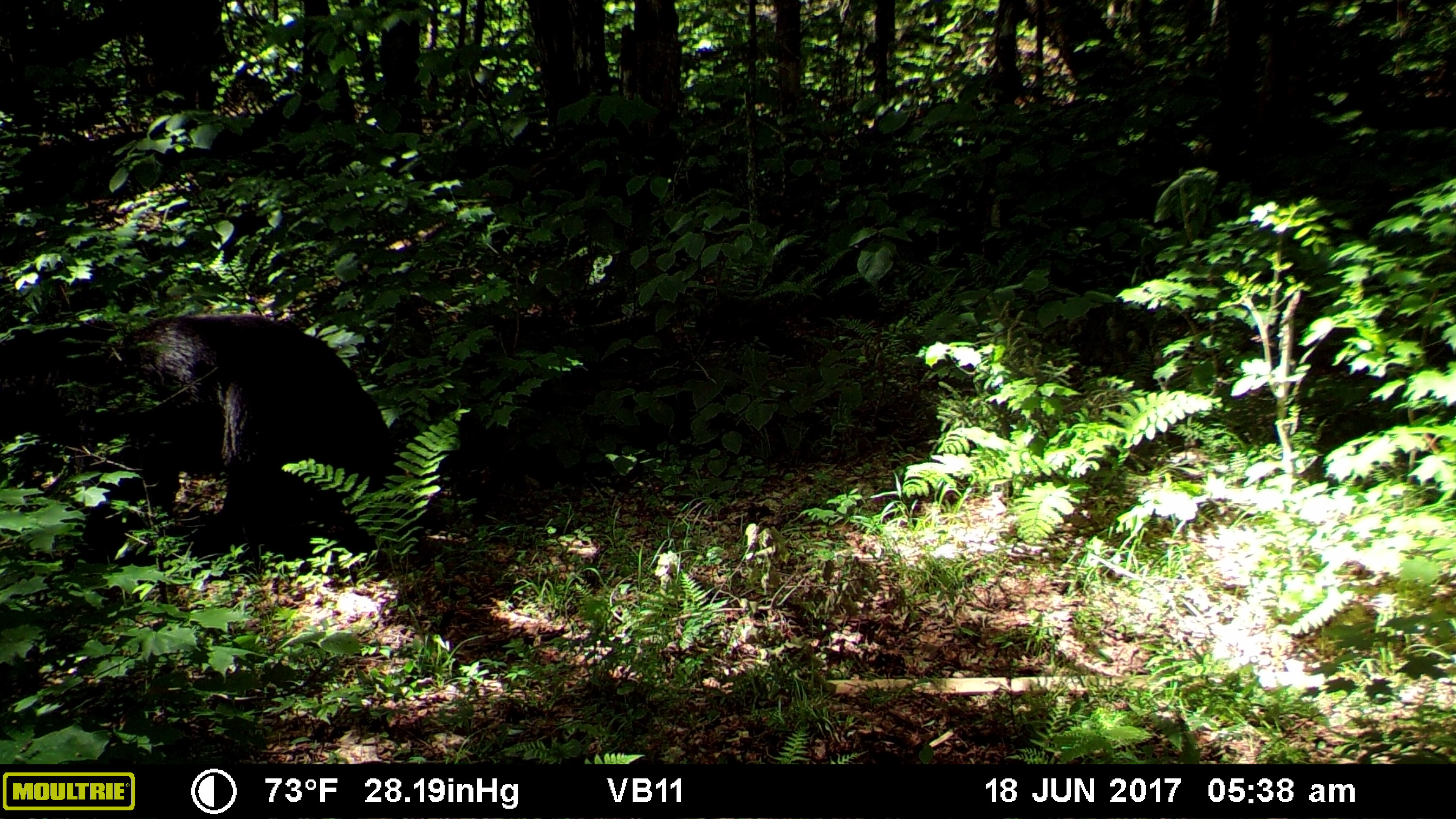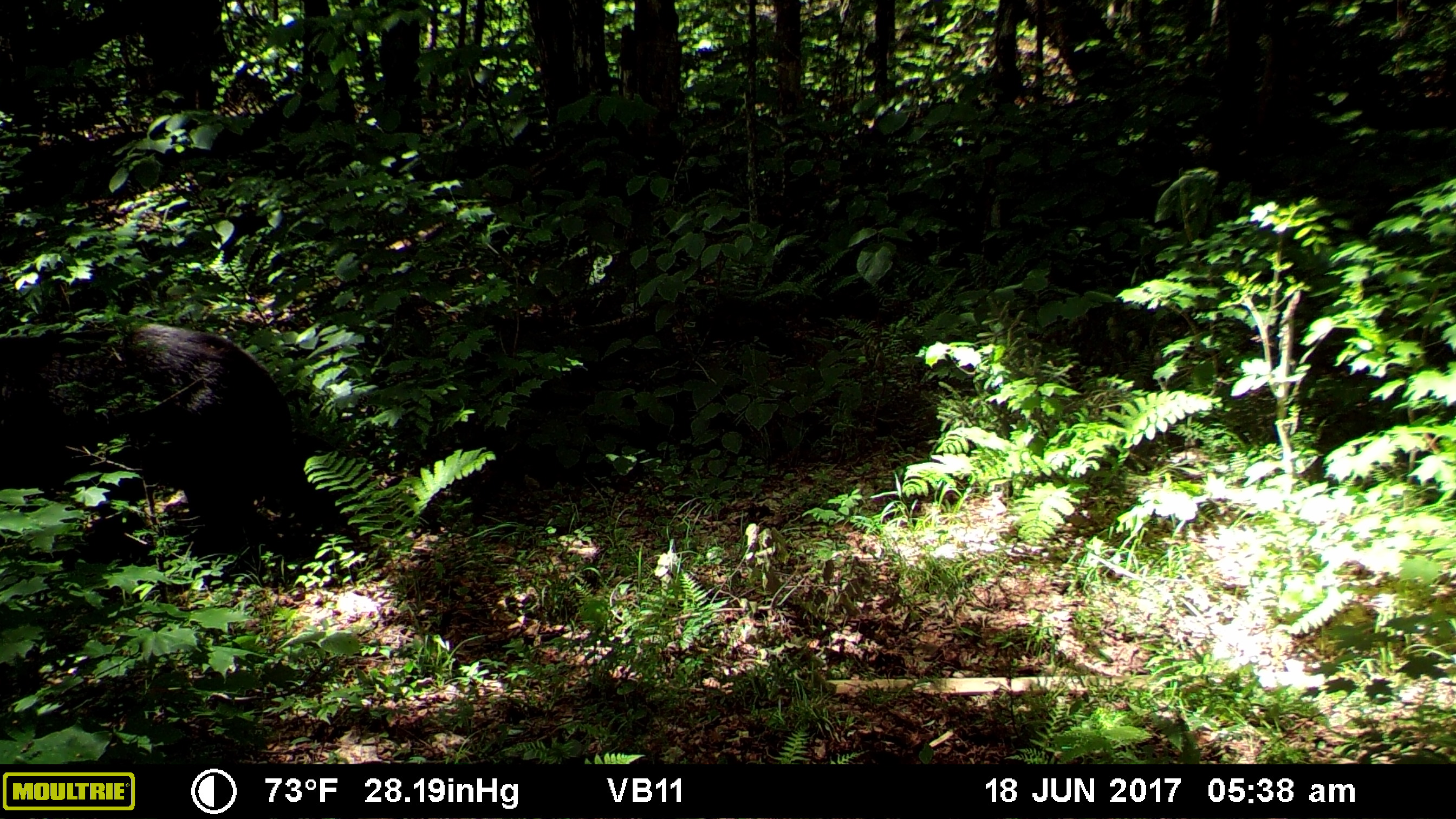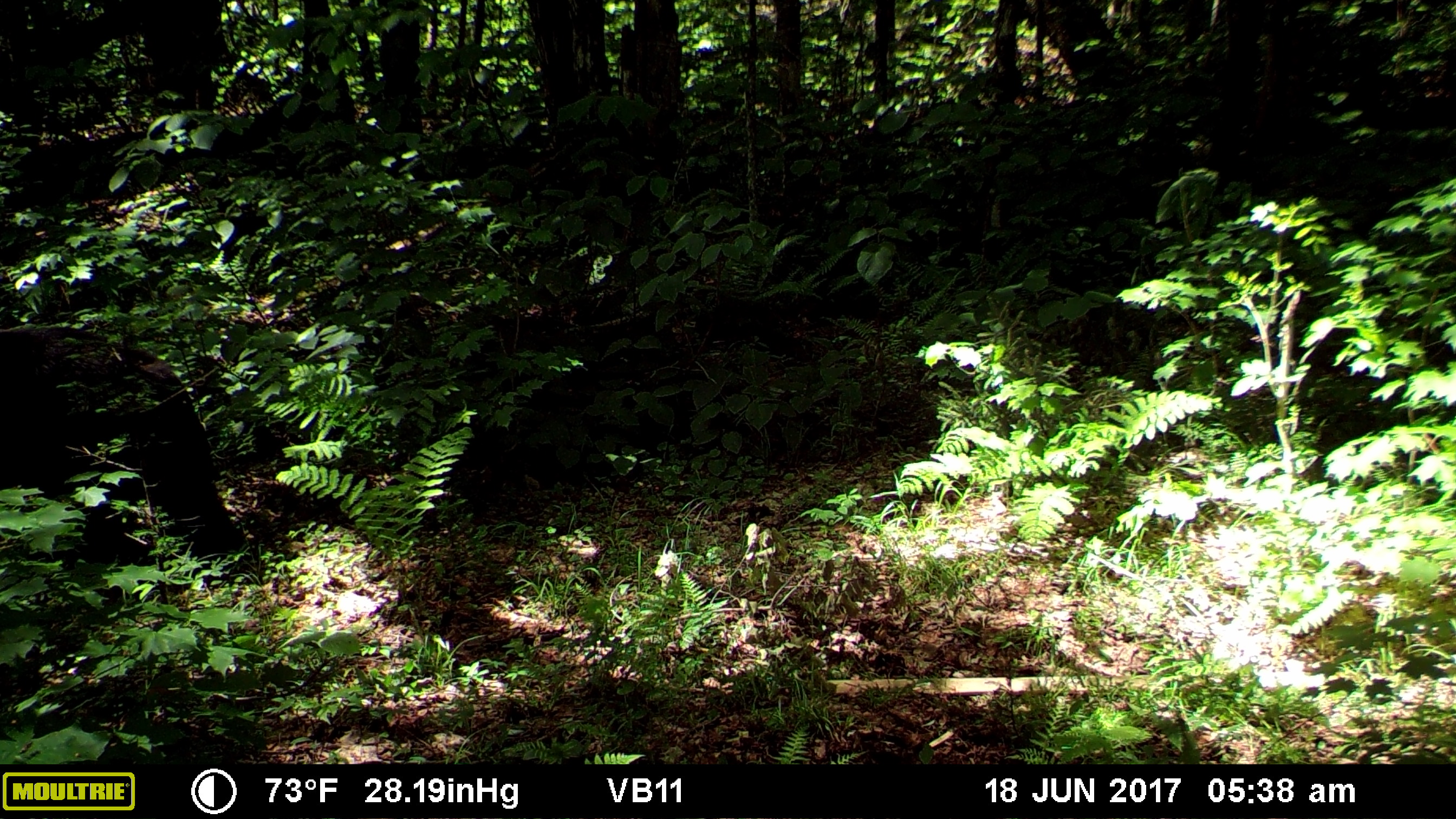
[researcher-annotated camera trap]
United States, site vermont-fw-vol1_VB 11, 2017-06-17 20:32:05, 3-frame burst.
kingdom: Animalia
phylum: Chordata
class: Mammalia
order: Carnivora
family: Ursidae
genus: Ursus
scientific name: Ursus americanus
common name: black bear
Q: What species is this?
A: Black bear (Ursus americanus).